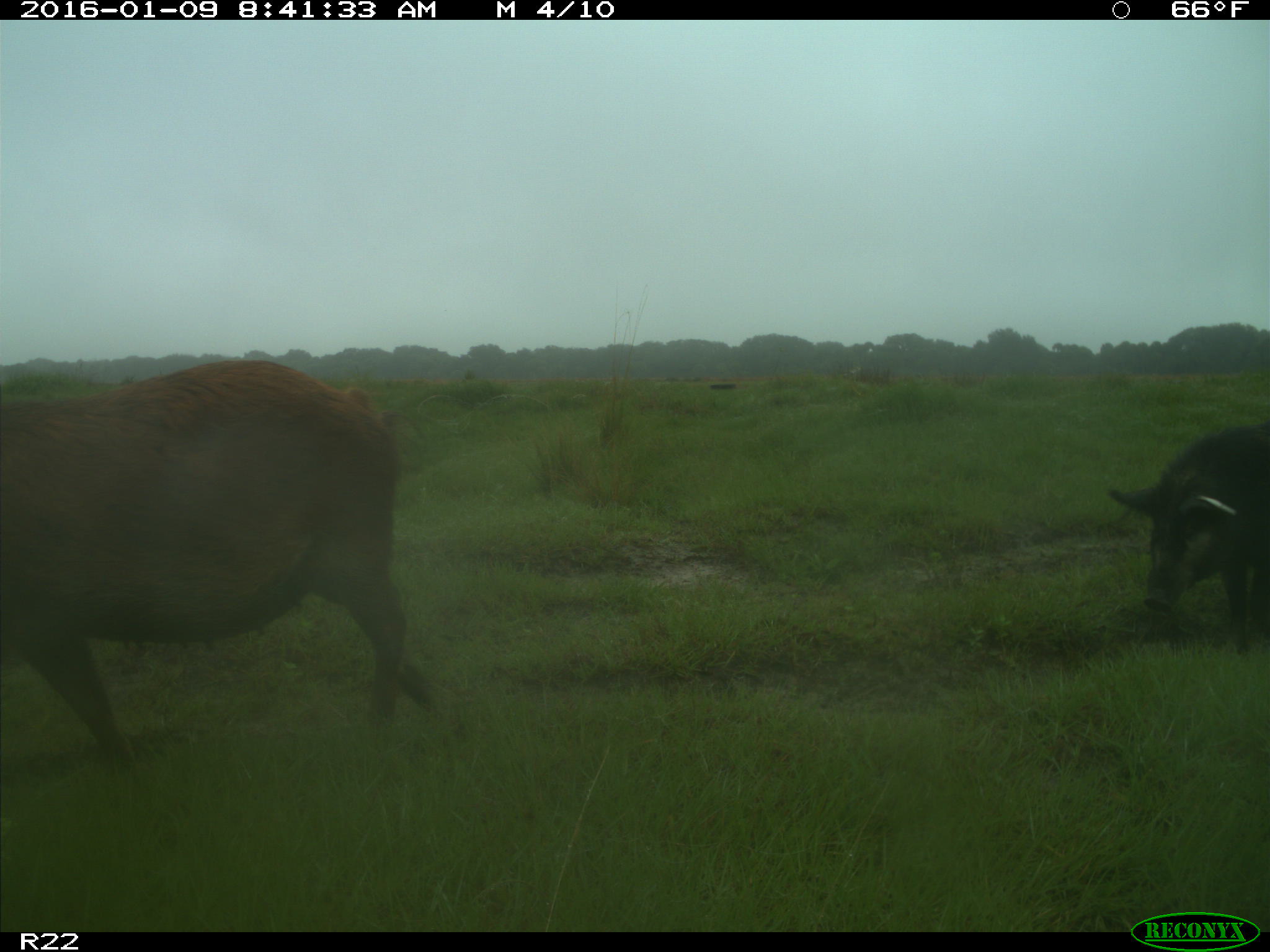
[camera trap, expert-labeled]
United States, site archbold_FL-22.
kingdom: Animalia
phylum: Chordata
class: Mammalia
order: Artiodactyla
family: Suidae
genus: Sus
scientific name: Sus scrofa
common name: wild boar